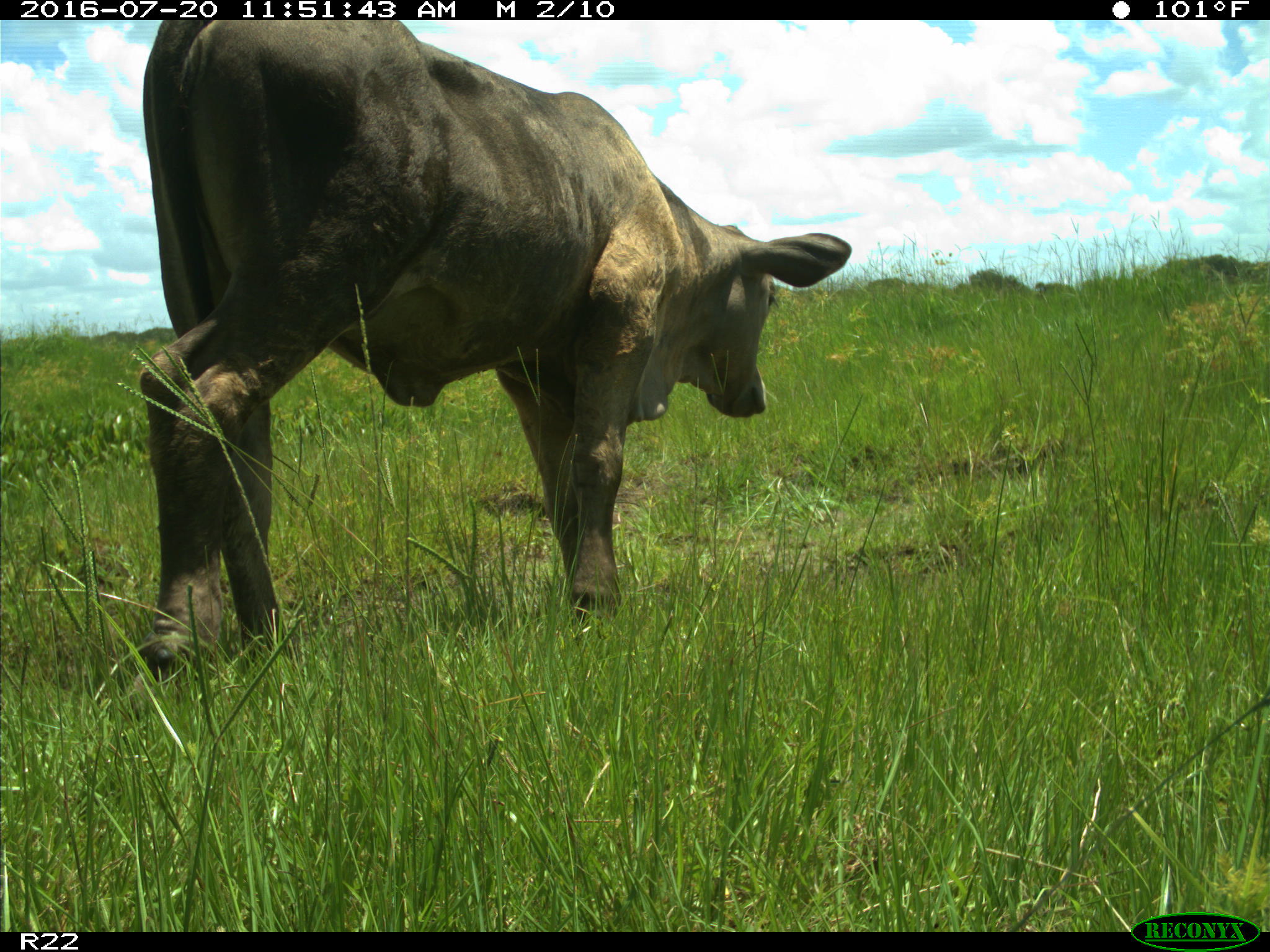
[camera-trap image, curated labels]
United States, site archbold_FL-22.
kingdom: Animalia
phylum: Chordata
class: Mammalia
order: Artiodactyla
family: Bovidae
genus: Bos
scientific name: Bos taurus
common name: domestic cow